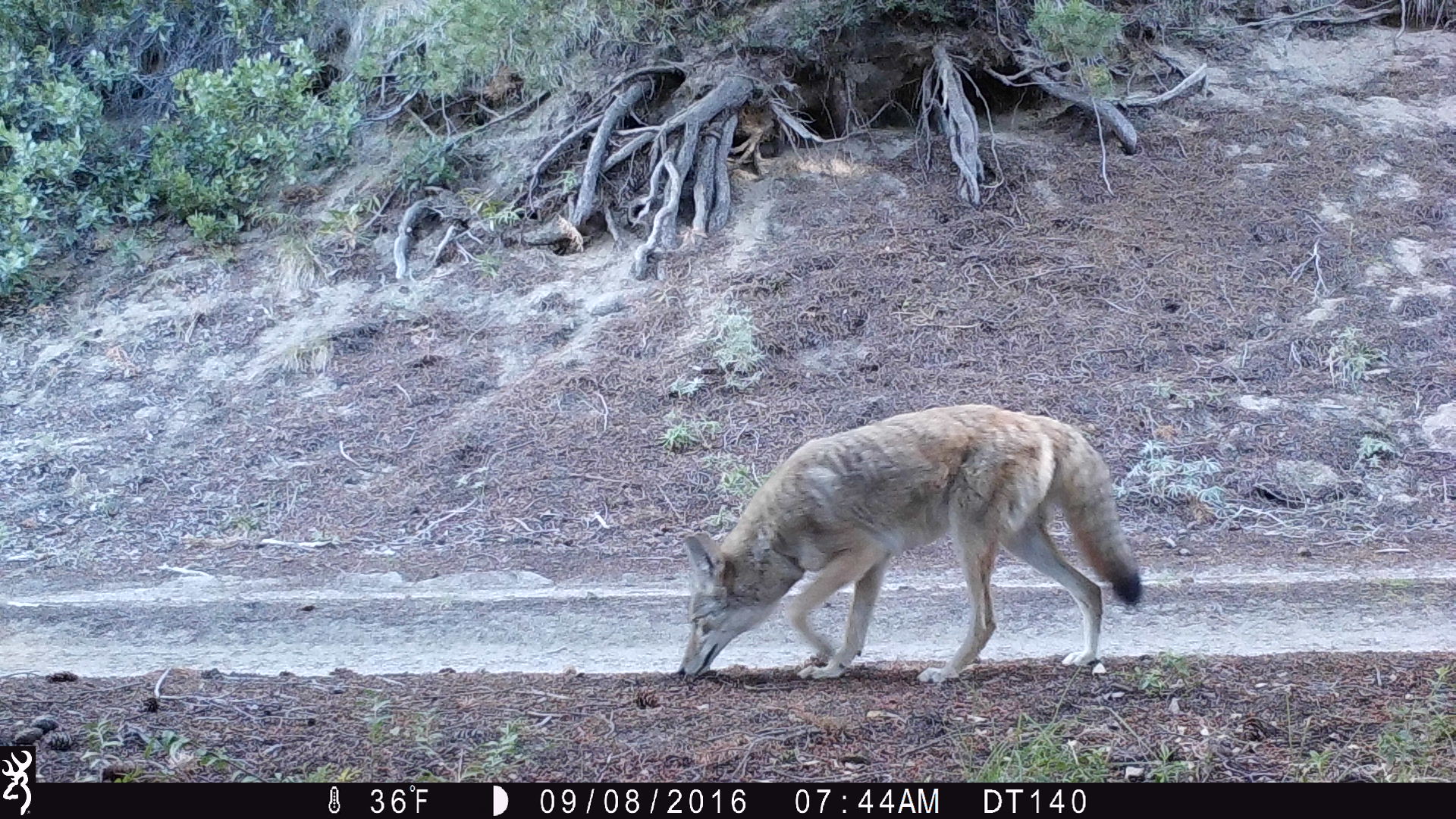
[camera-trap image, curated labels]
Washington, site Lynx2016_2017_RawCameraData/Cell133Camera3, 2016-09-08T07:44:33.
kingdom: Animalia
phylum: Chordata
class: Mammalia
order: Carnivora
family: Canidae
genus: Canis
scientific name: Canis latrans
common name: coyote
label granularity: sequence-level